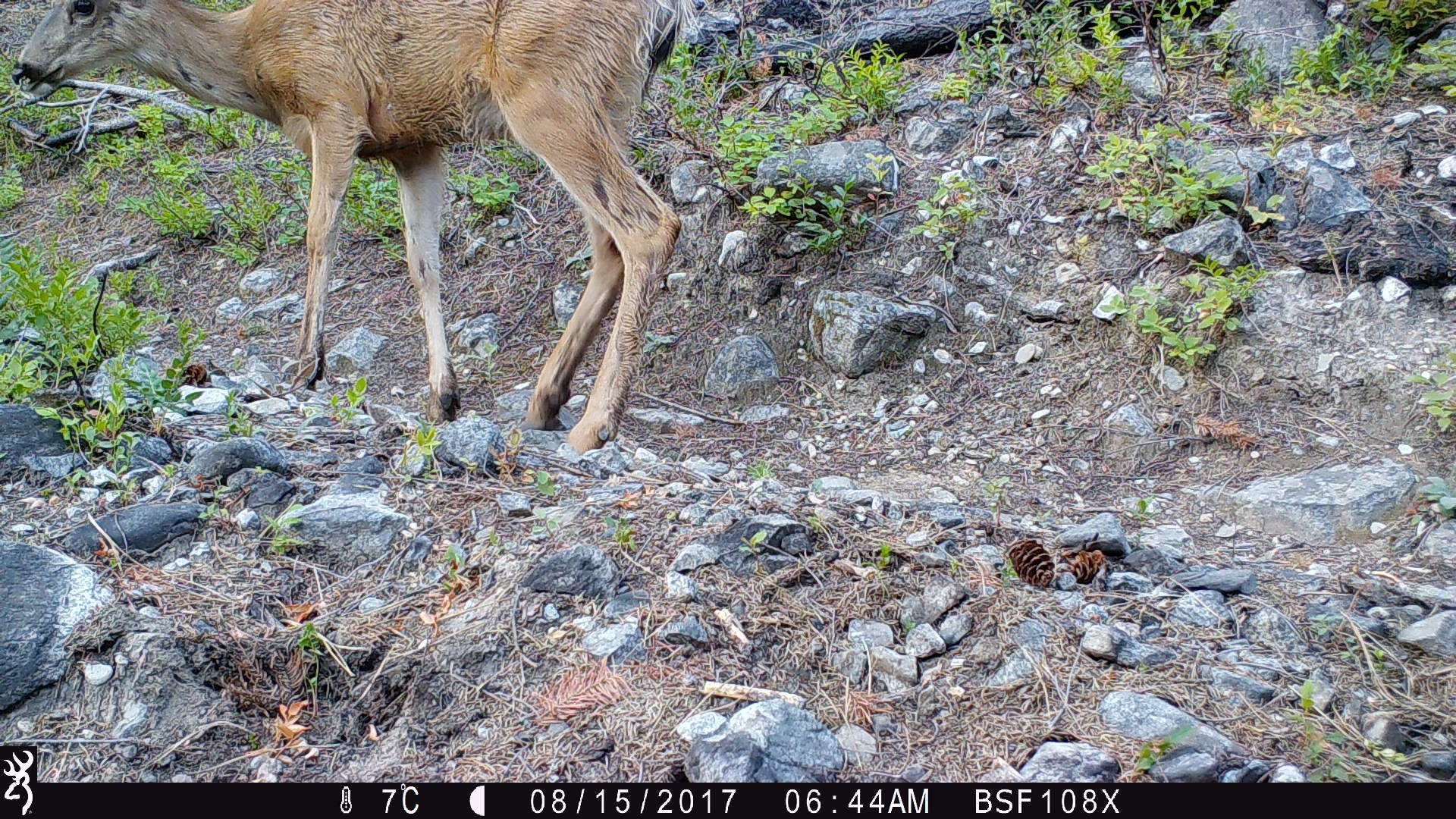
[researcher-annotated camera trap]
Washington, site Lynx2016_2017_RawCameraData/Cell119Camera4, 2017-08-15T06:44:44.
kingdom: Animalia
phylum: Chordata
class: Mammalia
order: Artiodactyla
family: Cervidae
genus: Odocoileus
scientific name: Odocoileus hemionus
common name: mule deer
Odocoileus hemionus (mule deer). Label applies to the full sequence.